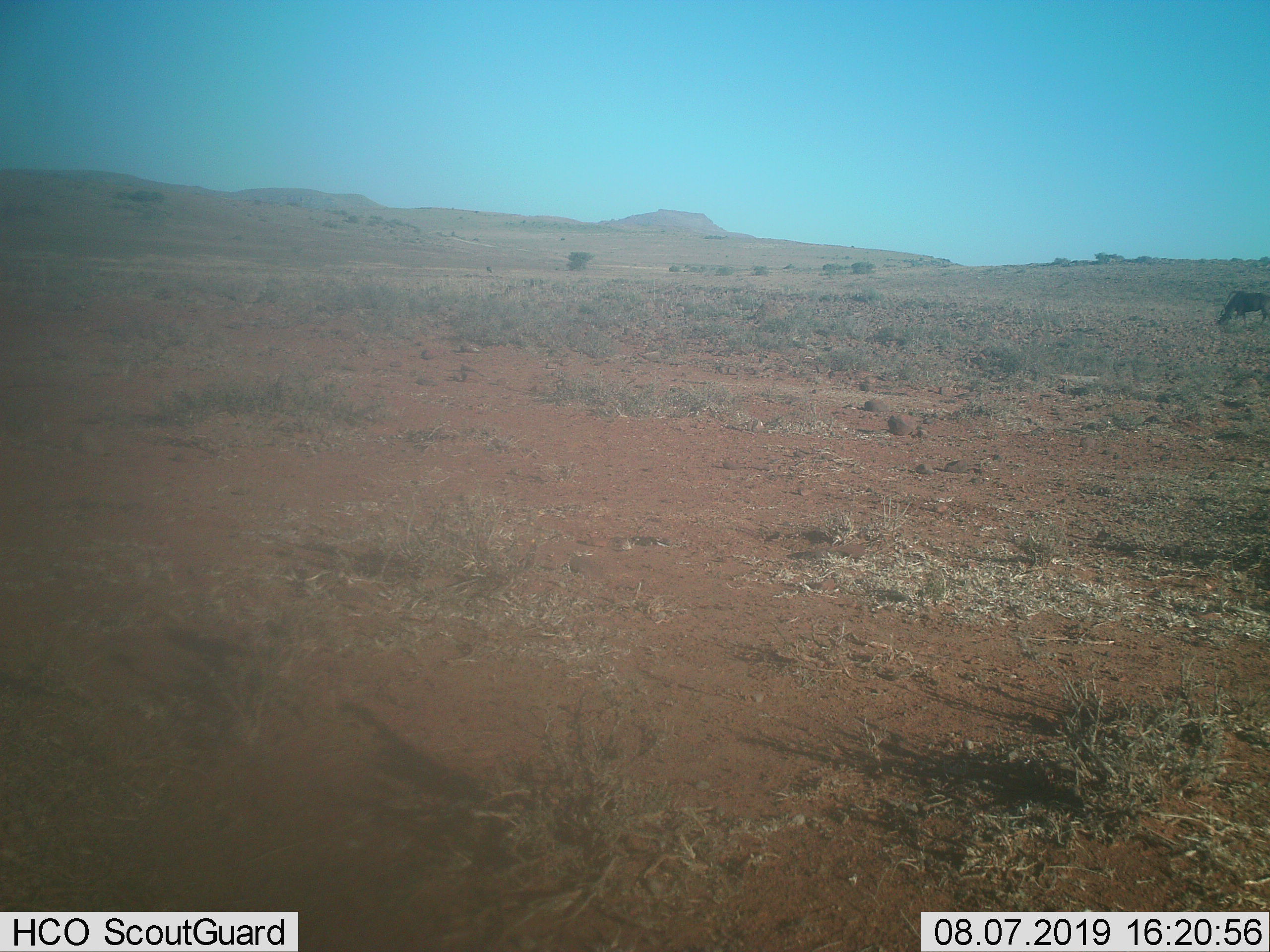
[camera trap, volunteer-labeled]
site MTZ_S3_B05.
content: unidentified animal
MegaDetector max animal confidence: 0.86